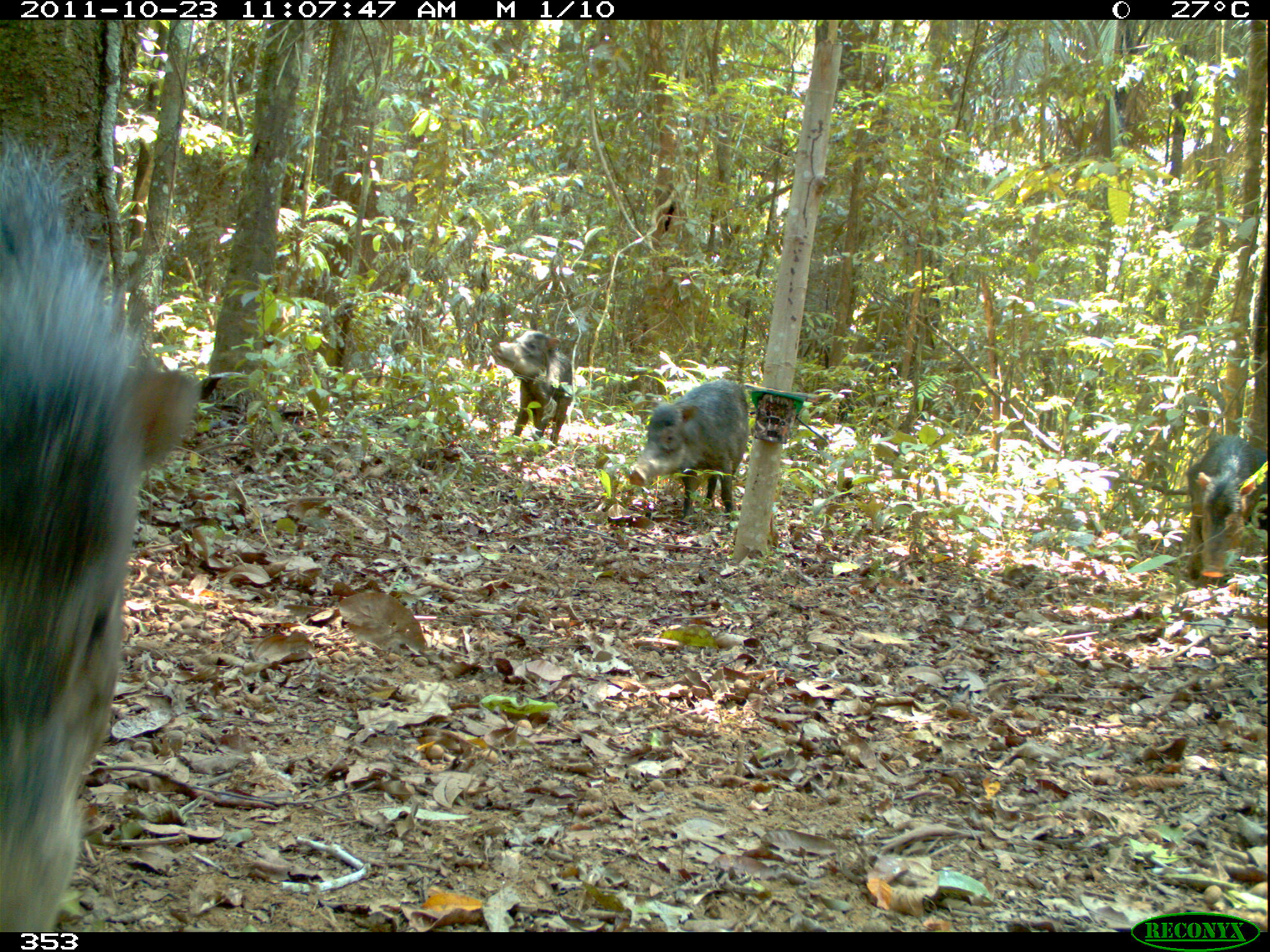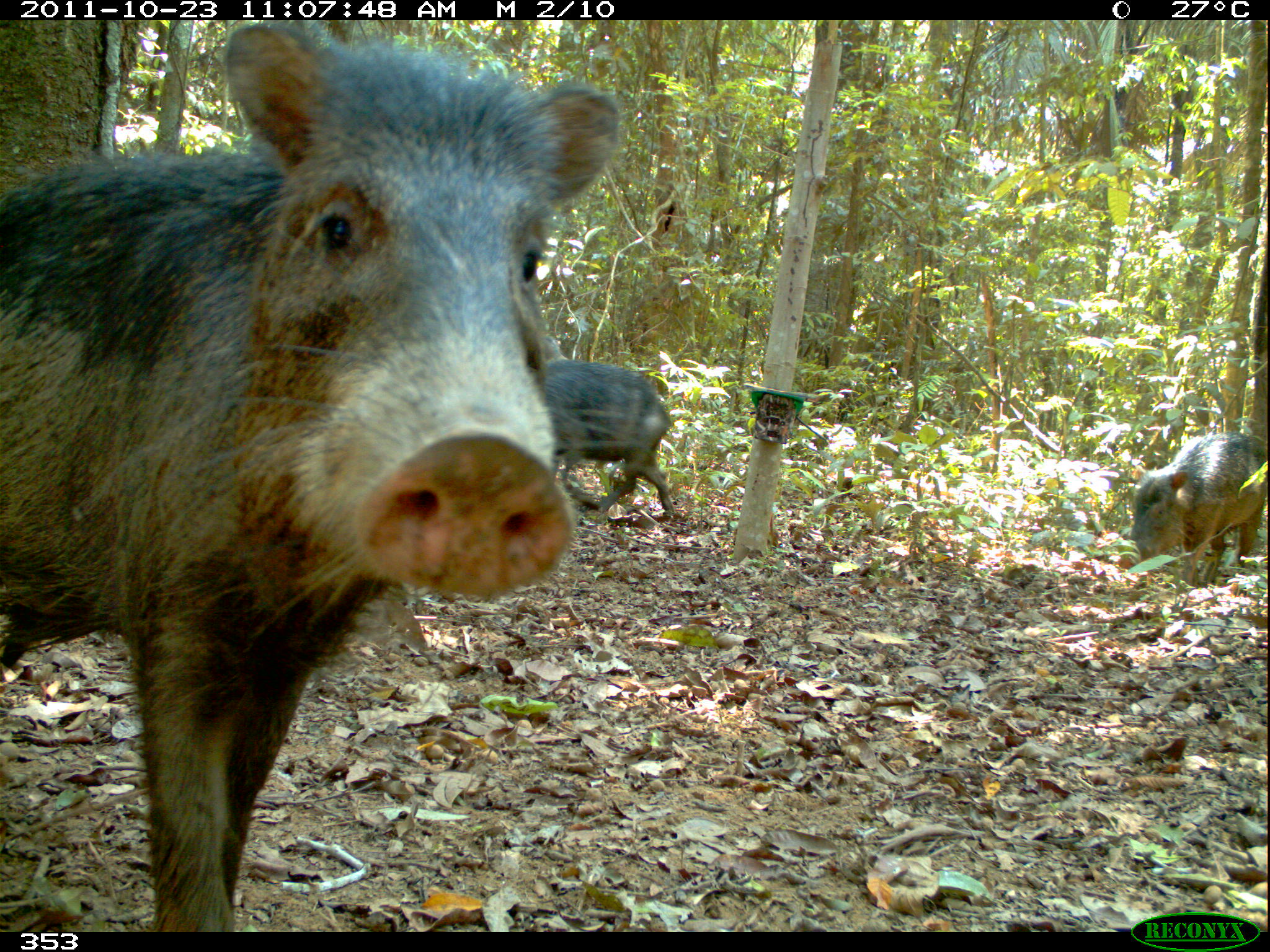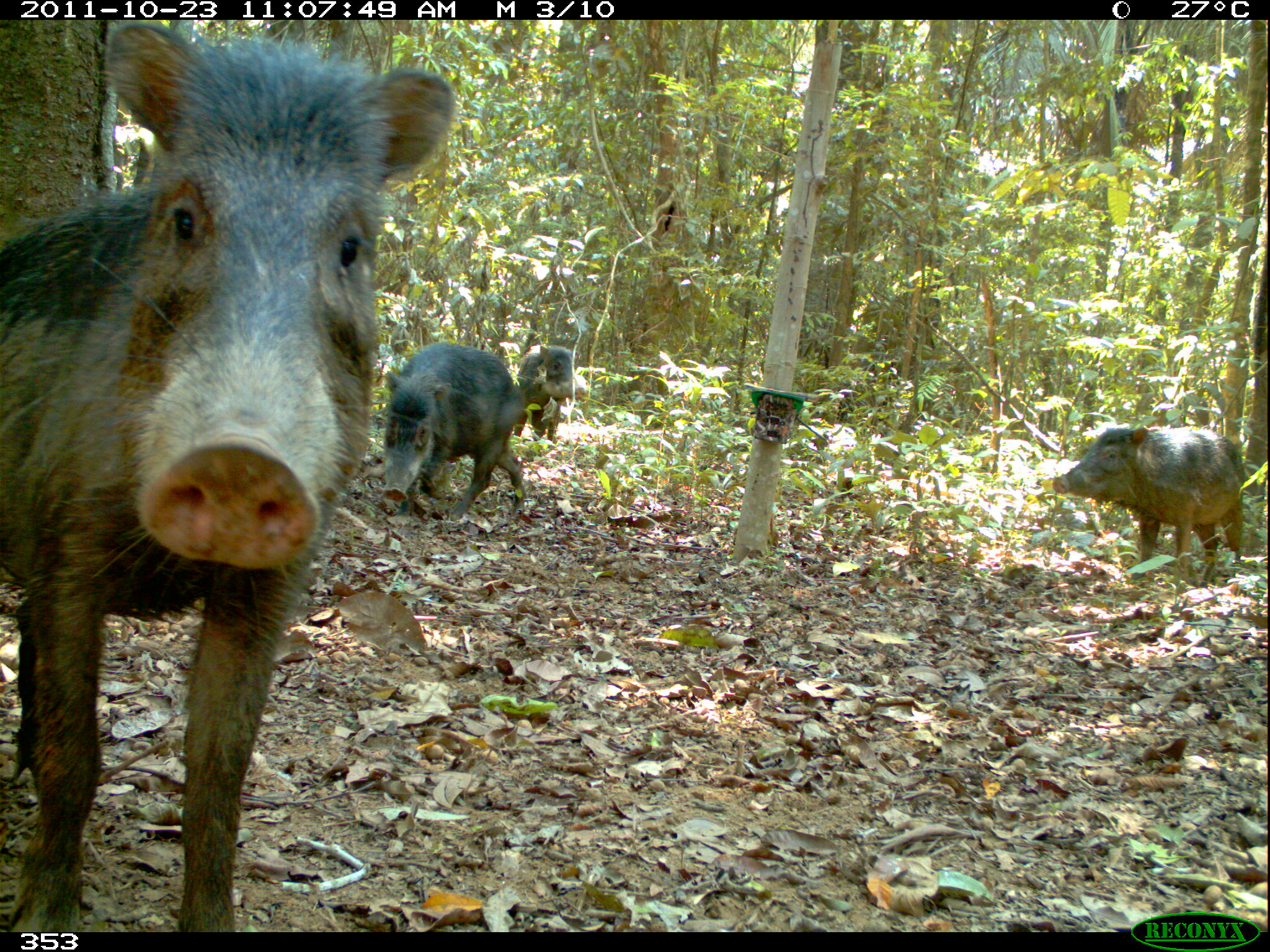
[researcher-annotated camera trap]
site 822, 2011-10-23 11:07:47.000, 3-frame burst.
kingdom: Animalia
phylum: Chordata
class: Mammalia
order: Artiodactyla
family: Tayassuidae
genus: Tayassu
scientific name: Tayassu pecari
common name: white-lipped peccary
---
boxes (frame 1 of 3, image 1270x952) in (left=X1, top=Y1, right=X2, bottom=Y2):
tayassu pecari: (left=0, top=125, right=202, bottom=932); (left=623, top=379, right=750, bottom=523); (left=1186, top=435, right=1268, bottom=584); (left=492, top=330, right=574, bottom=446)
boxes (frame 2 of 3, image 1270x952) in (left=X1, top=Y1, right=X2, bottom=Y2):
tayassu pecari: (left=0, top=23, right=620, bottom=932); (left=543, top=358, right=679, bottom=518); (left=1128, top=430, right=1266, bottom=581)